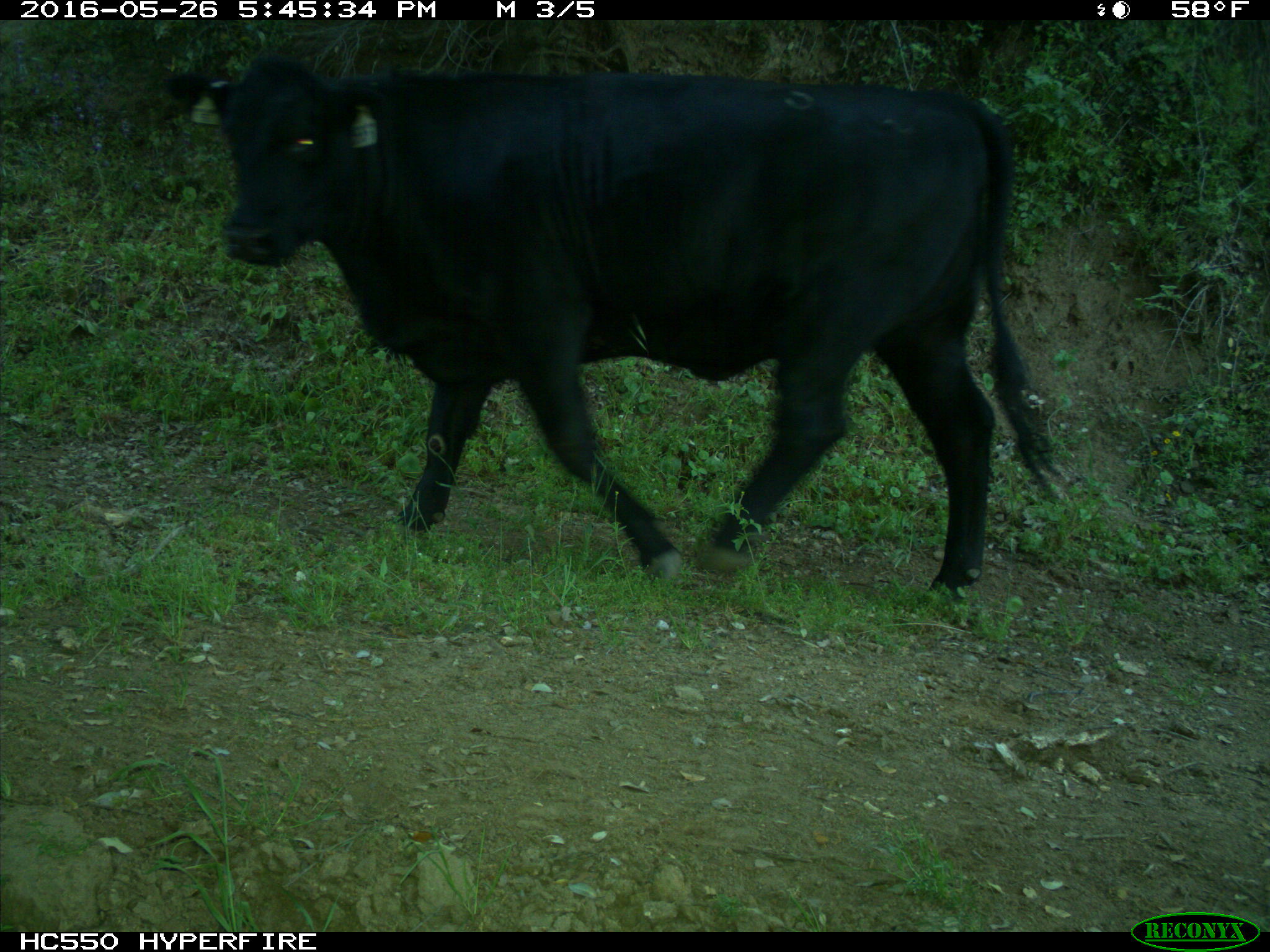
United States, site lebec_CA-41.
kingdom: Animalia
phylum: Chordata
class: Mammalia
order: Artiodactyla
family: Bovidae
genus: Bos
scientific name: Bos taurus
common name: domestic cow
Bos taurus (domestic cow).